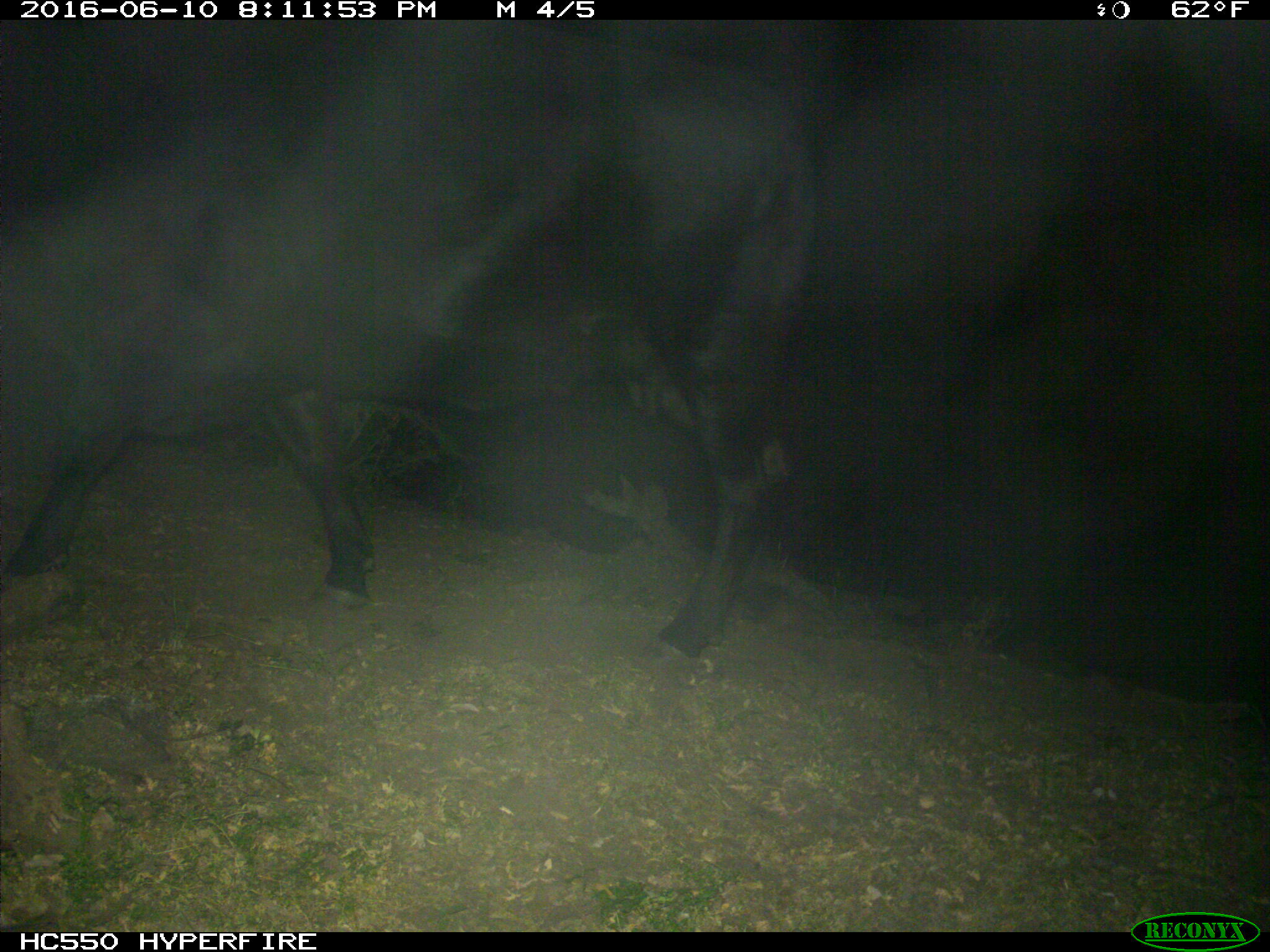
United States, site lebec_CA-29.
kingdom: Animalia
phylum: Chordata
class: Mammalia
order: Artiodactyla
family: Bovidae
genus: Bos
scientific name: Bos taurus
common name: domestic cow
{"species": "Bos taurus (domestic cow)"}